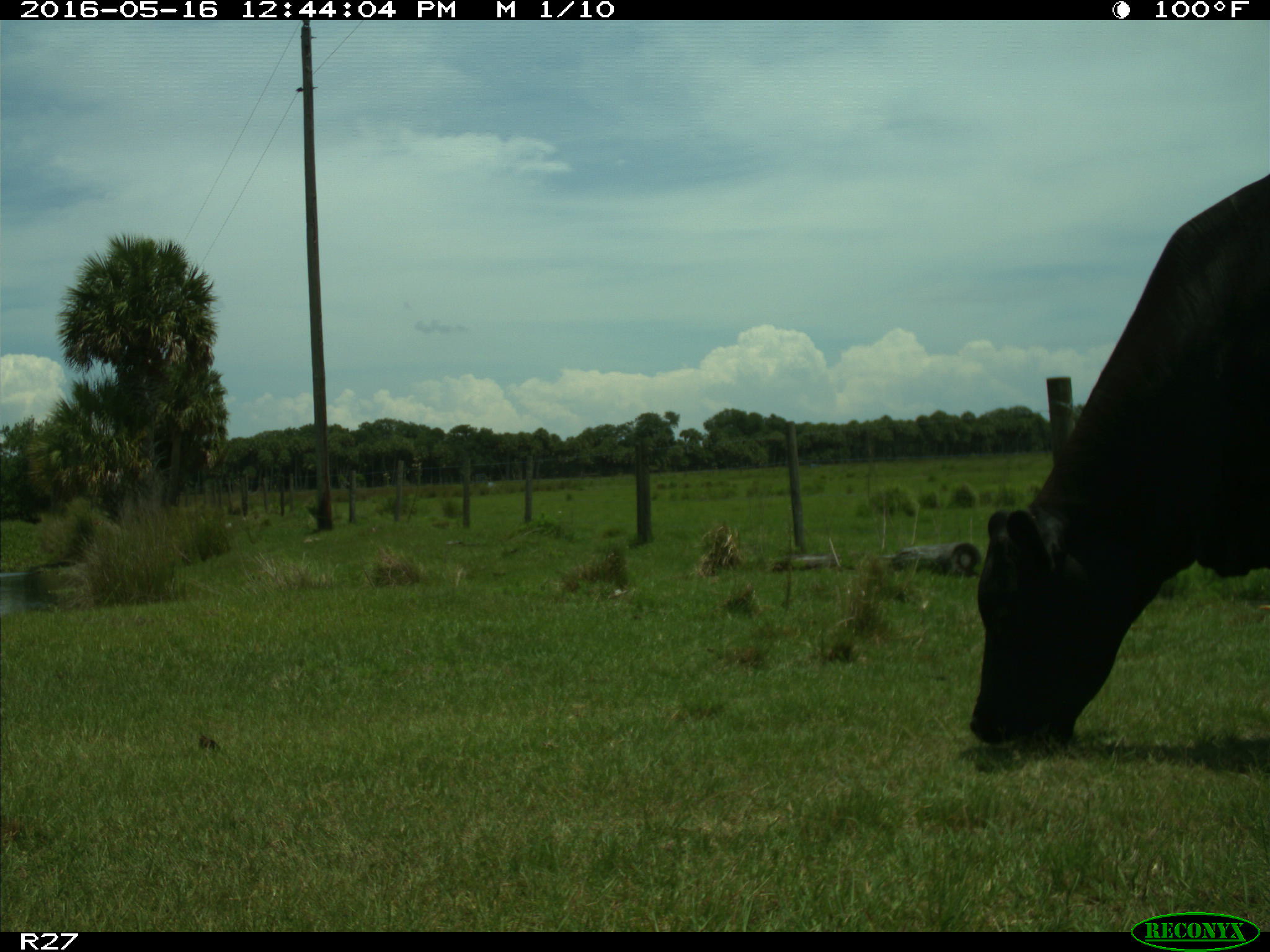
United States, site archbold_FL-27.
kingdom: Animalia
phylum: Chordata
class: Mammalia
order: Artiodactyla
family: Bovidae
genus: Bos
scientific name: Bos taurus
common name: domestic cow